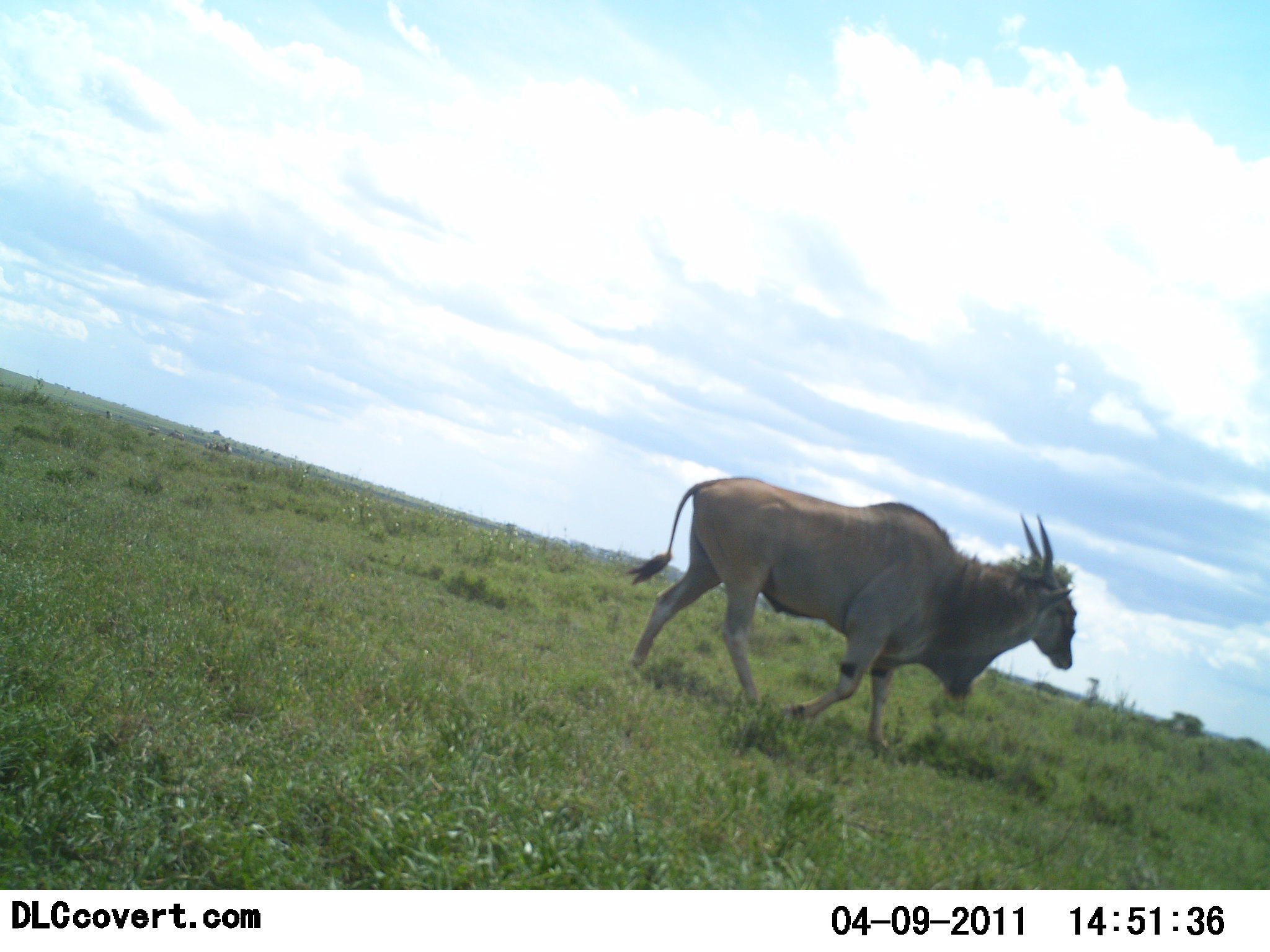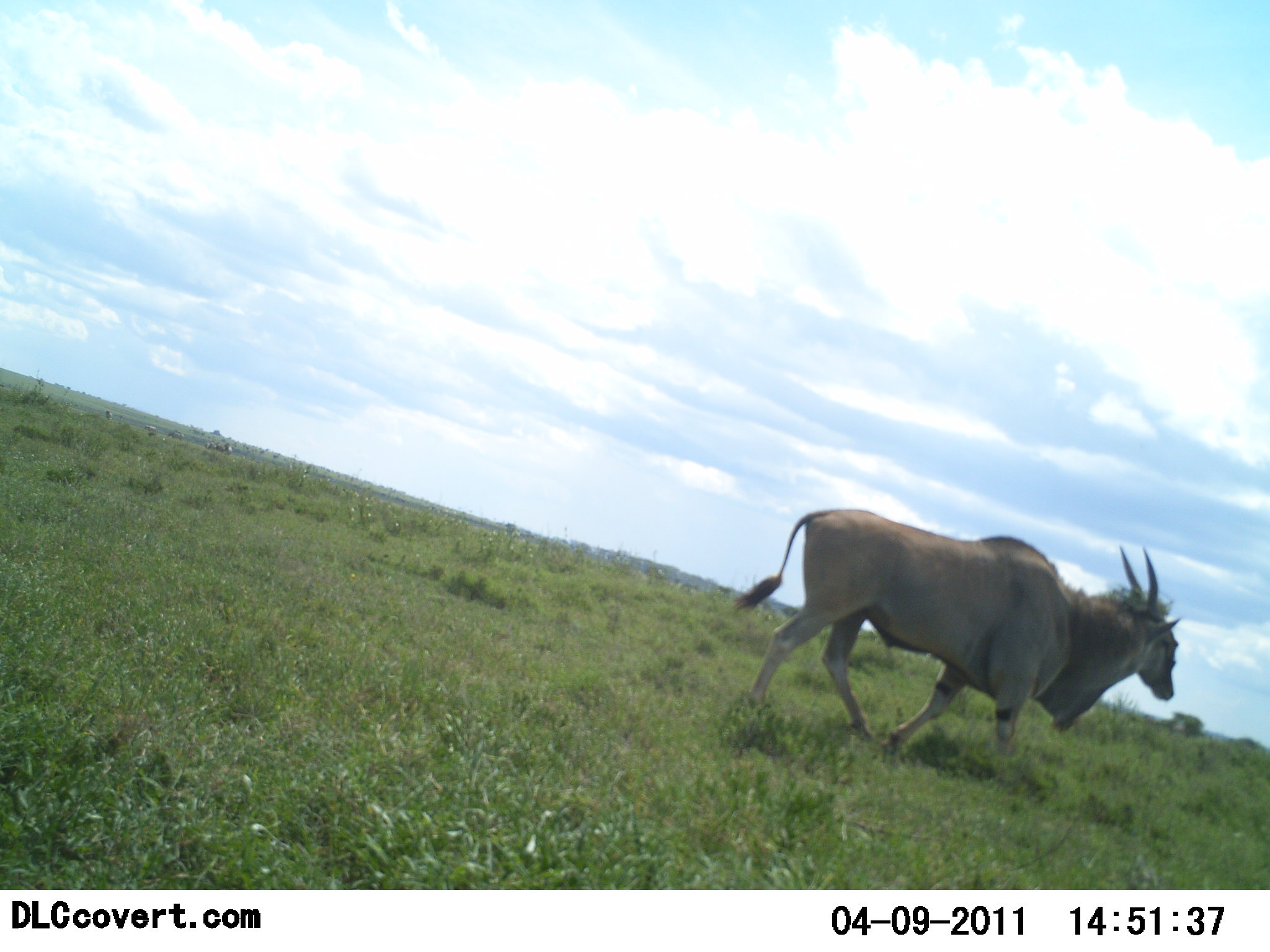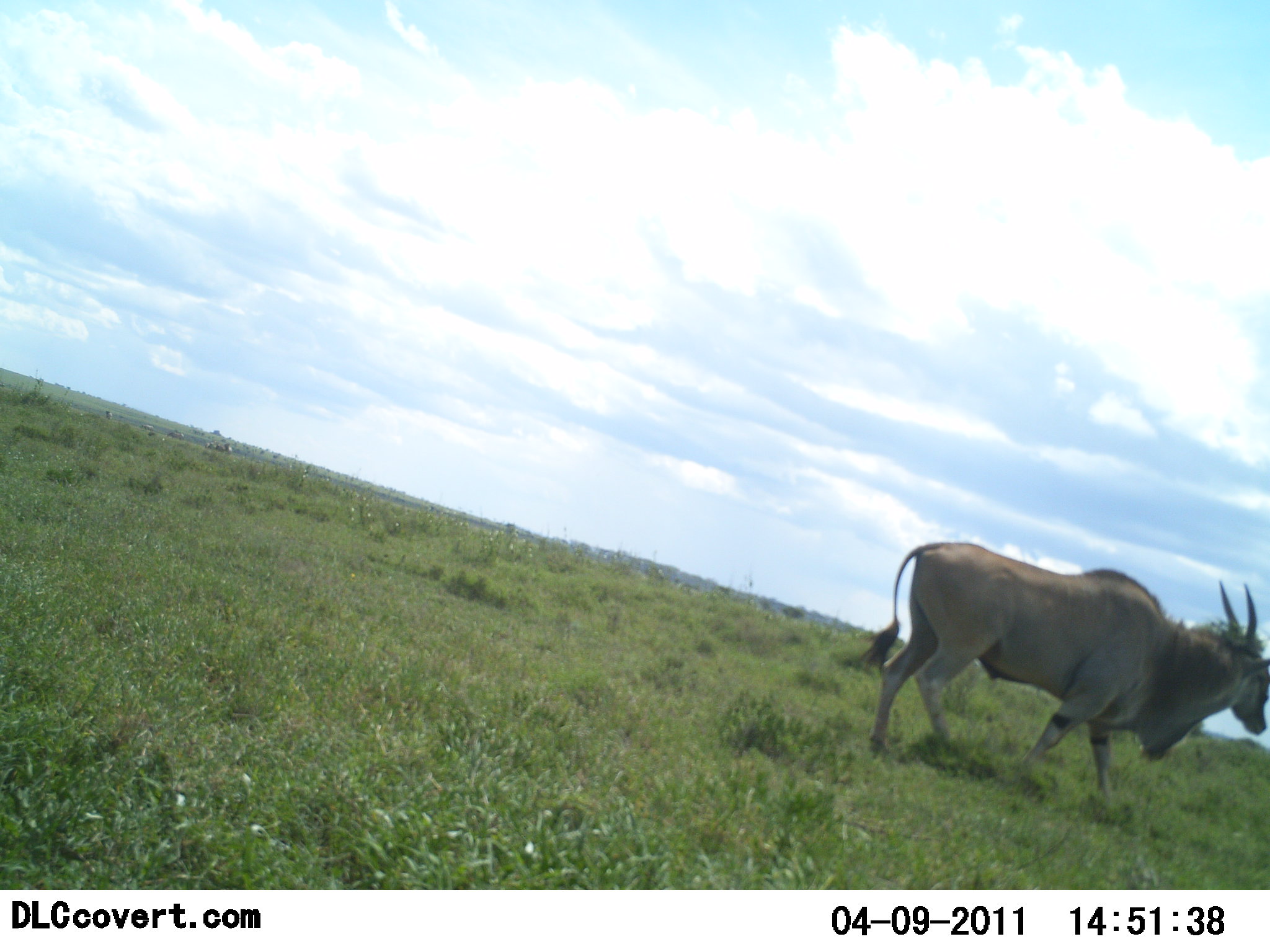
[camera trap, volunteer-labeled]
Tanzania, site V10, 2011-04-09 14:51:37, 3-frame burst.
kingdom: Animalia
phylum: Chordata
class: Mammalia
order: Artiodactyla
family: Bovidae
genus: Tragelaphus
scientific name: Tragelaphus oryx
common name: eland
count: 1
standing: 0%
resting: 0%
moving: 100%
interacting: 0%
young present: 0%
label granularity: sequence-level